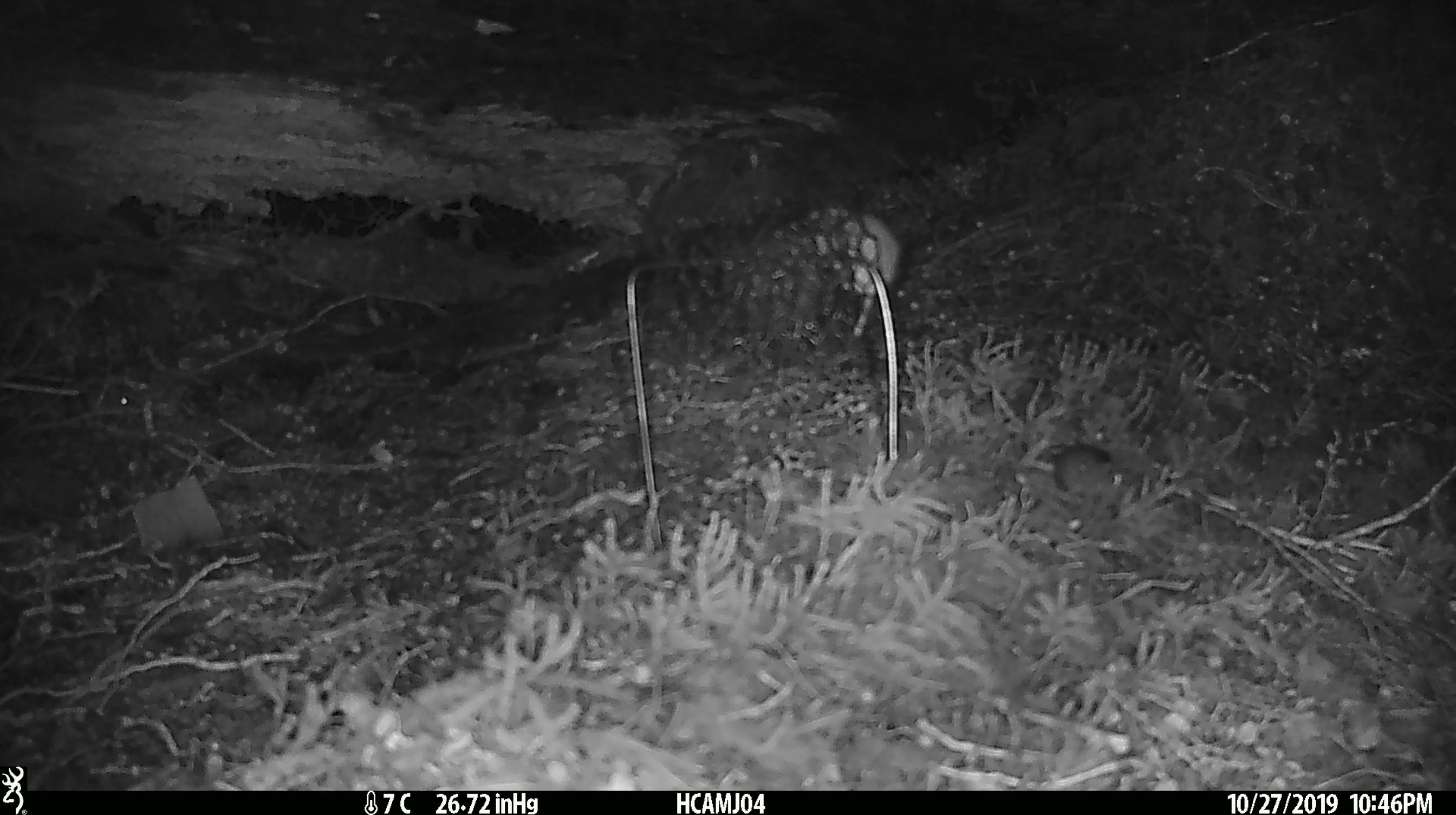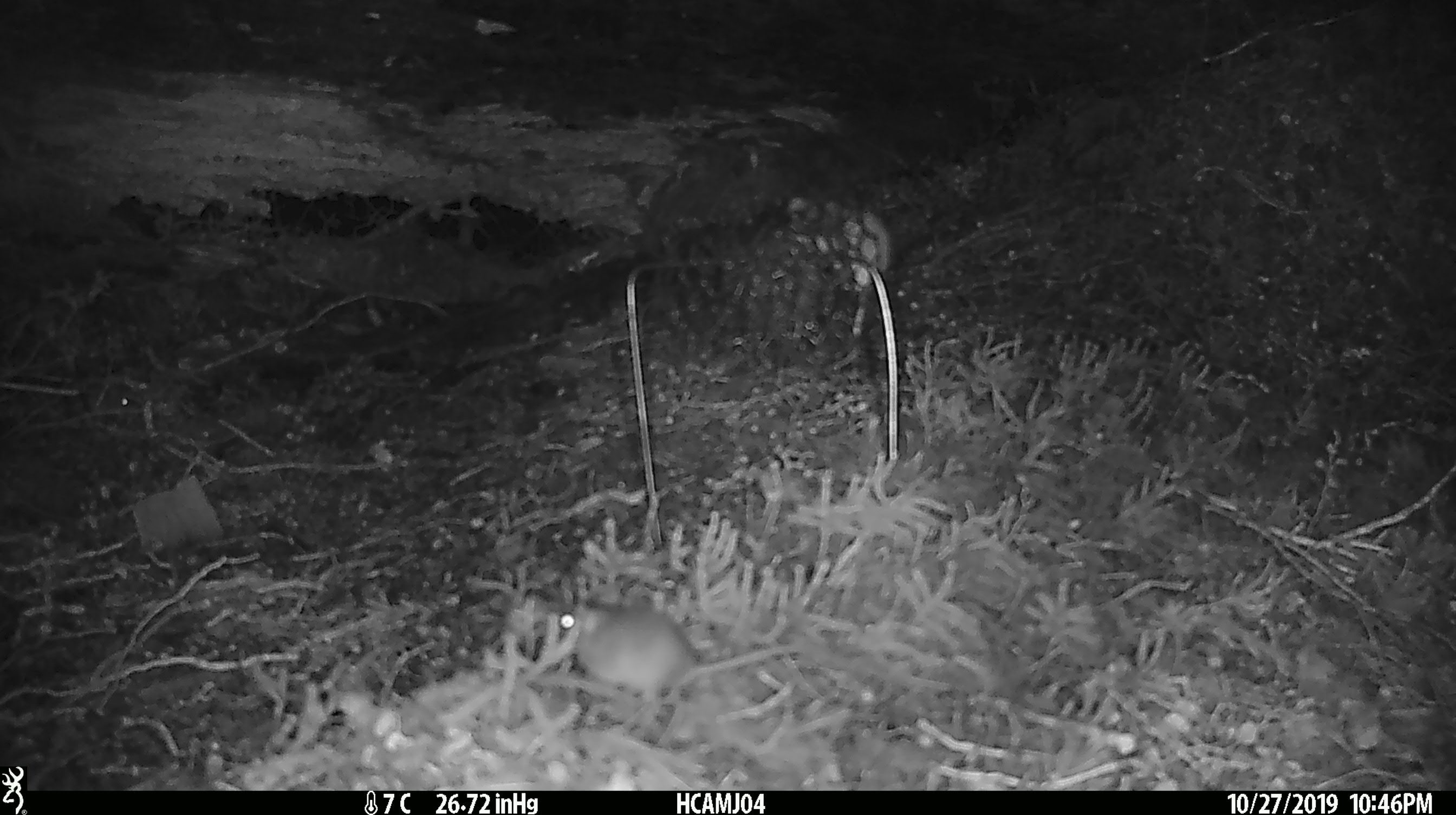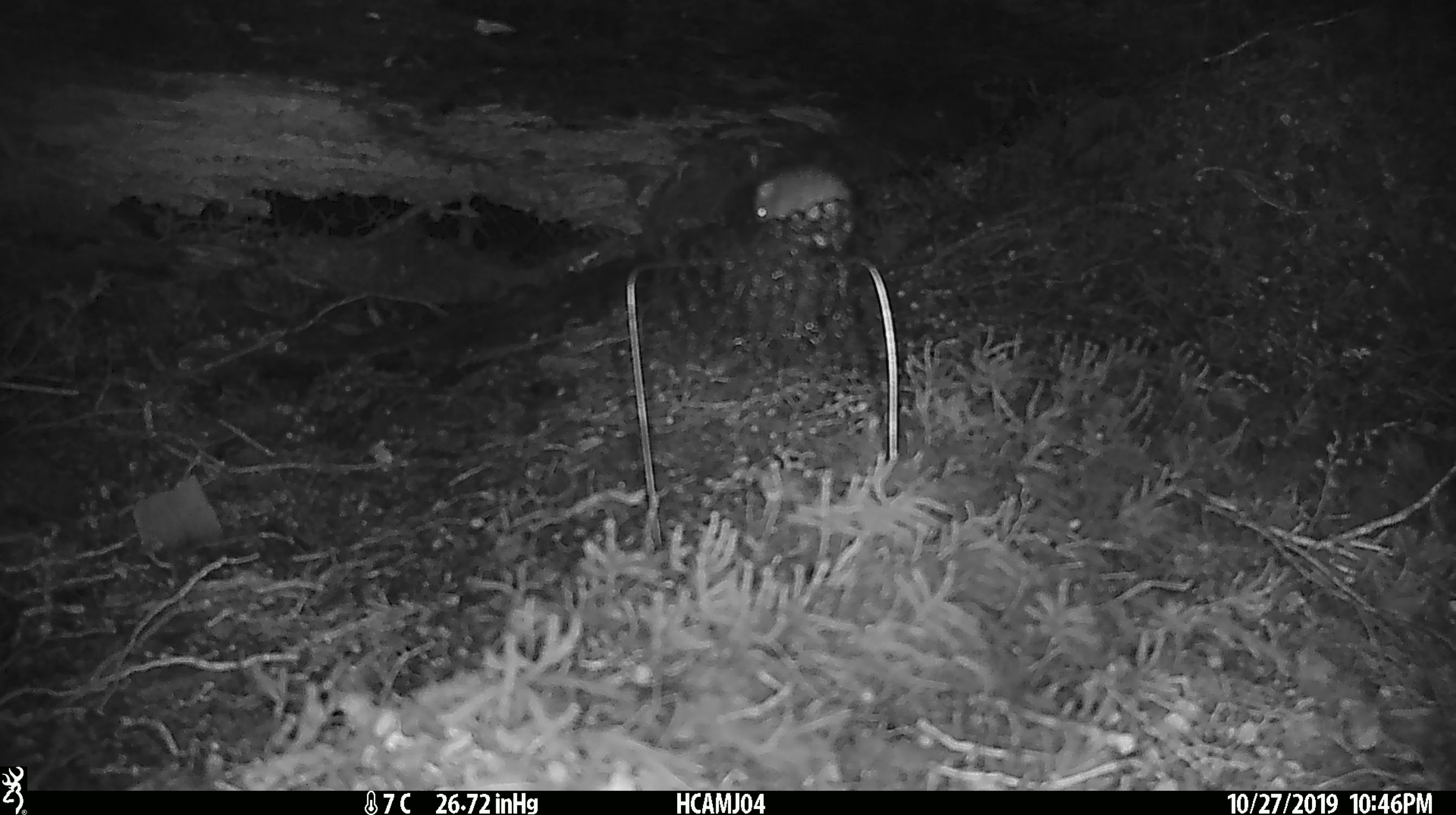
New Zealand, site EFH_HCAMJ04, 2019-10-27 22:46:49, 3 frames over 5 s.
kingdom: Animalia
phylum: Chordata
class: Mammalia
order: Rodentia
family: Muridae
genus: Mus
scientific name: Mus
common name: mouse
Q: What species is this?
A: Mouse (Mus).